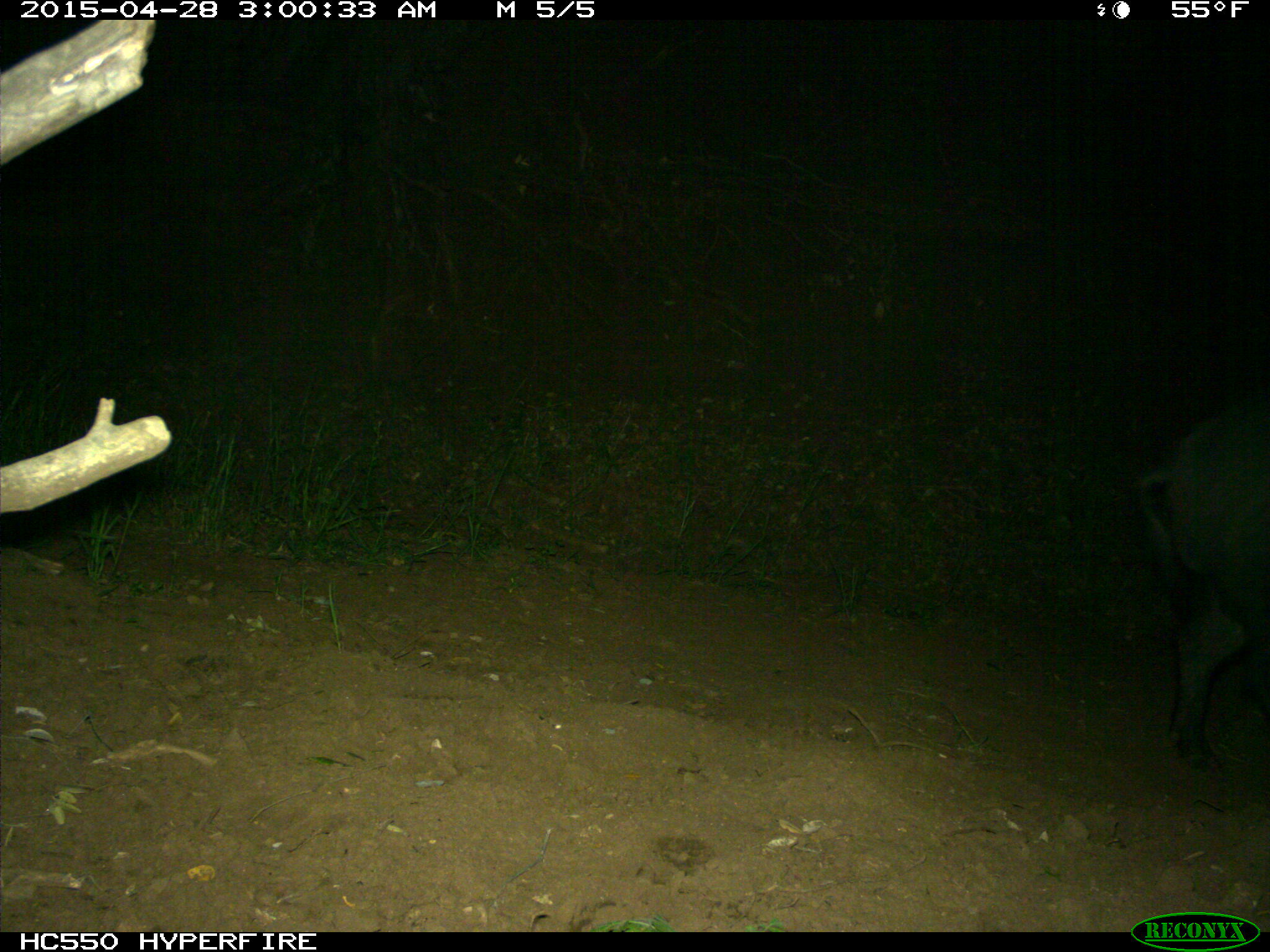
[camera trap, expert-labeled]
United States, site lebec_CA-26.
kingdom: Animalia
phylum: Chordata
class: Mammalia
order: Artiodactyla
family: Suidae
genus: Sus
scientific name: Sus scrofa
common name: wild boar